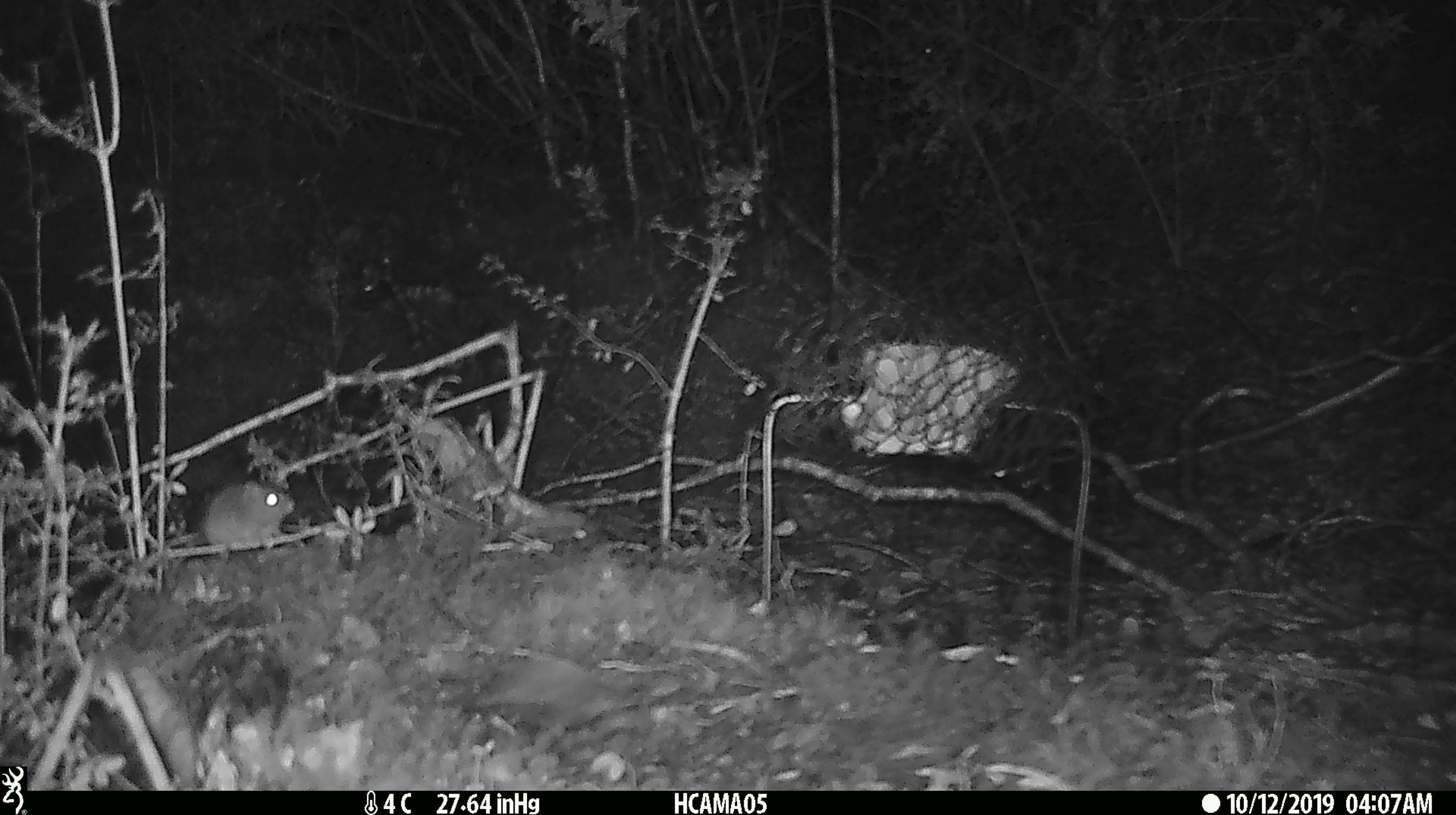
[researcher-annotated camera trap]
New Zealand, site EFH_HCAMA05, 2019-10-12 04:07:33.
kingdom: Animalia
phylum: Chordata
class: Mammalia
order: Rodentia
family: Muridae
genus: Mus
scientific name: Mus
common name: mouse